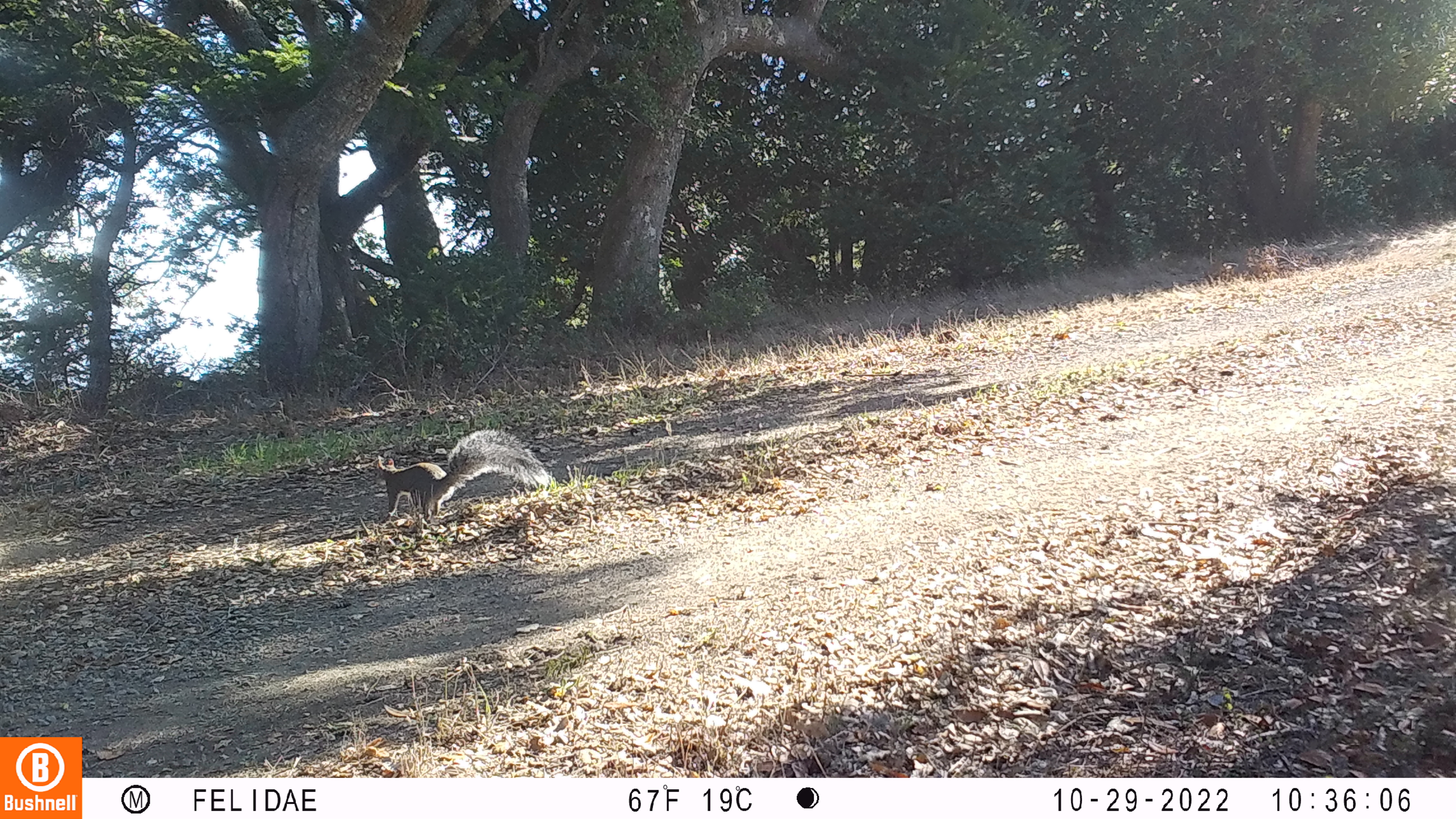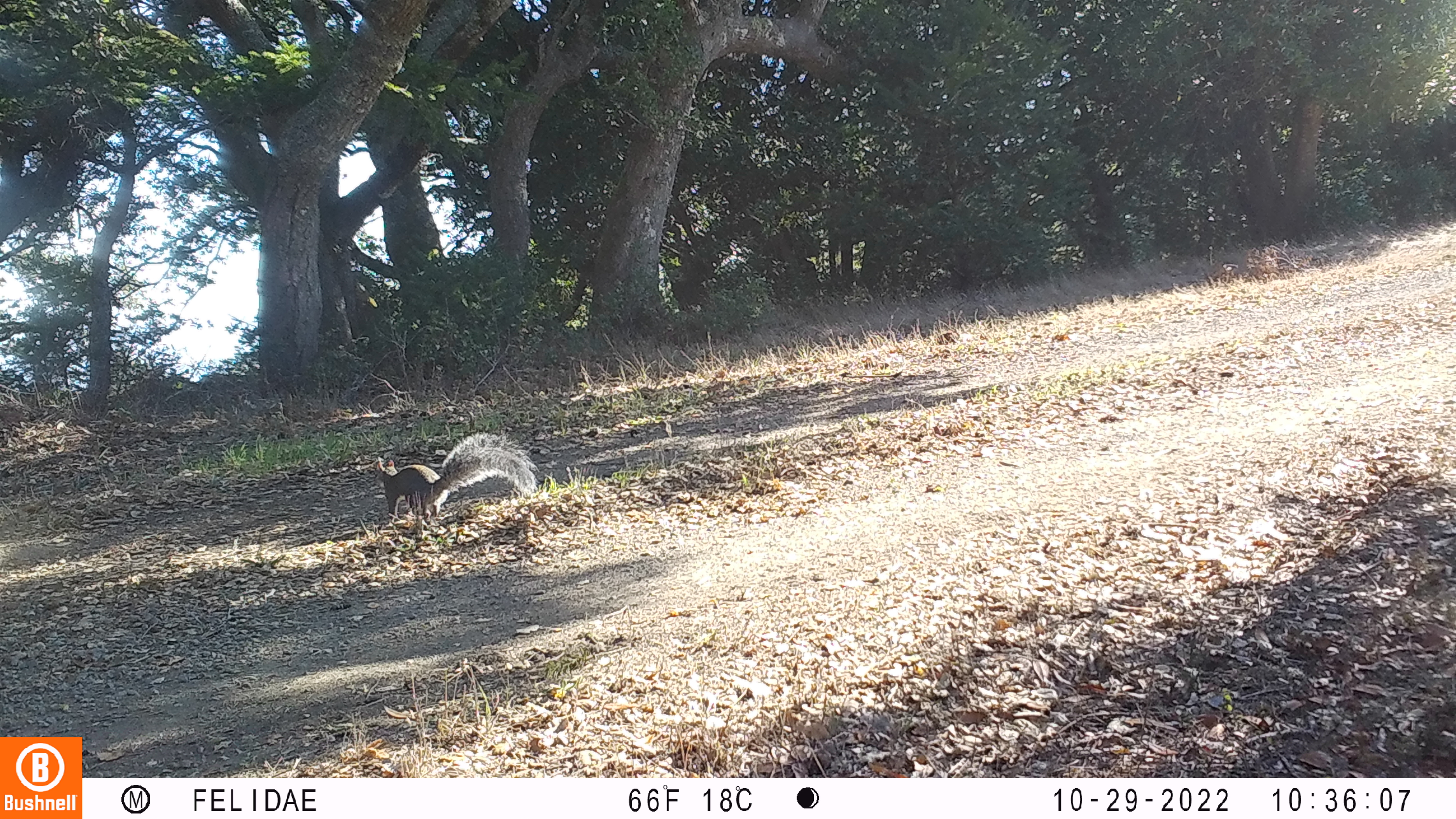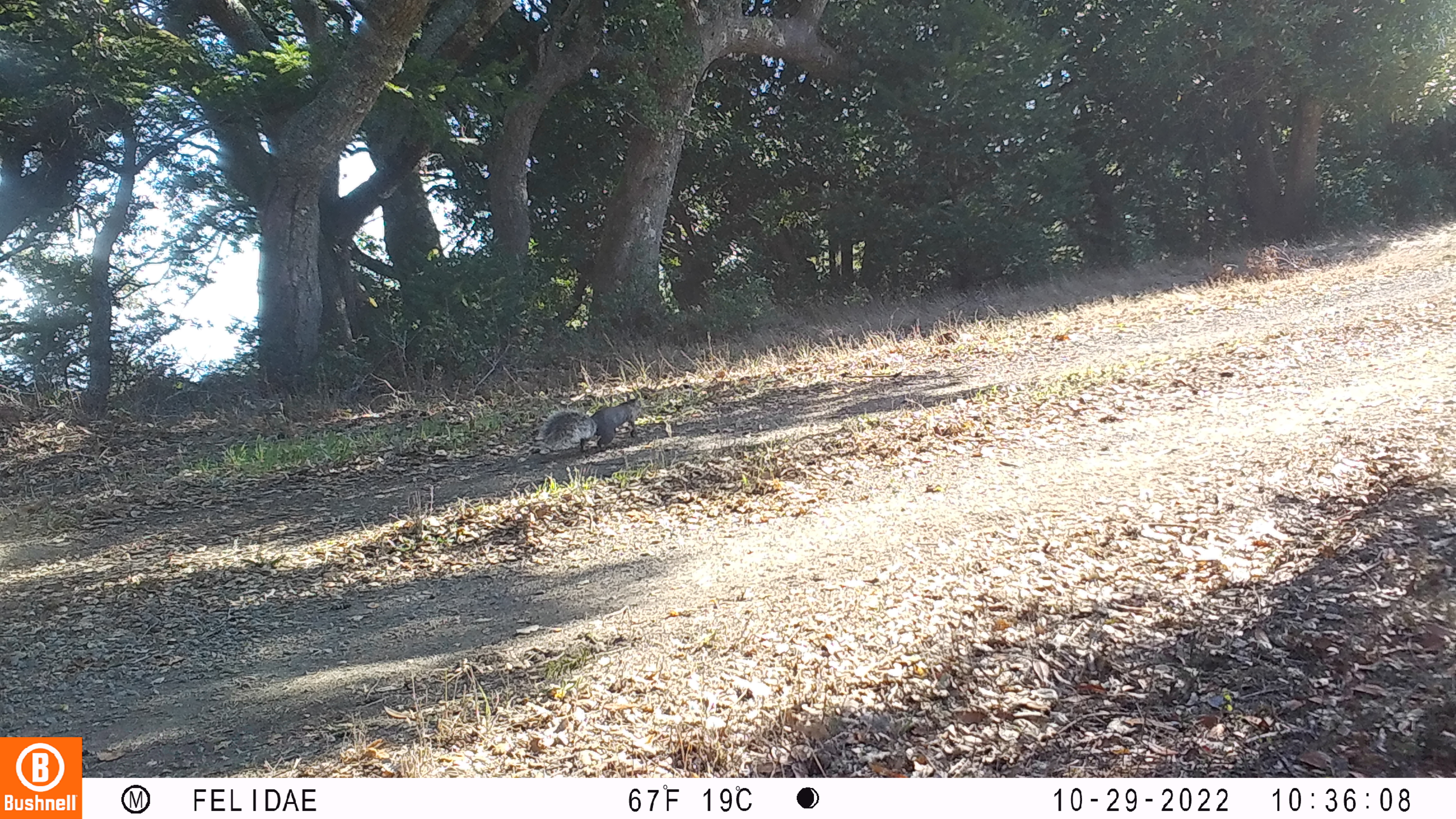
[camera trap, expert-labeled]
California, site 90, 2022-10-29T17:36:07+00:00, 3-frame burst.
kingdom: Animalia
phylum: Chordata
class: Mammalia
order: Rodentia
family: Sciuridae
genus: Sciurus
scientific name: Sciurus carolinensis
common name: eastern gray squirrel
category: eastern grey squirrel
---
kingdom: Animalia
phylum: Chordata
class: Mammalia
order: Rodentia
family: Sciuridae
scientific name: Sciuridae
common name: squirrel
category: unknown squirrel